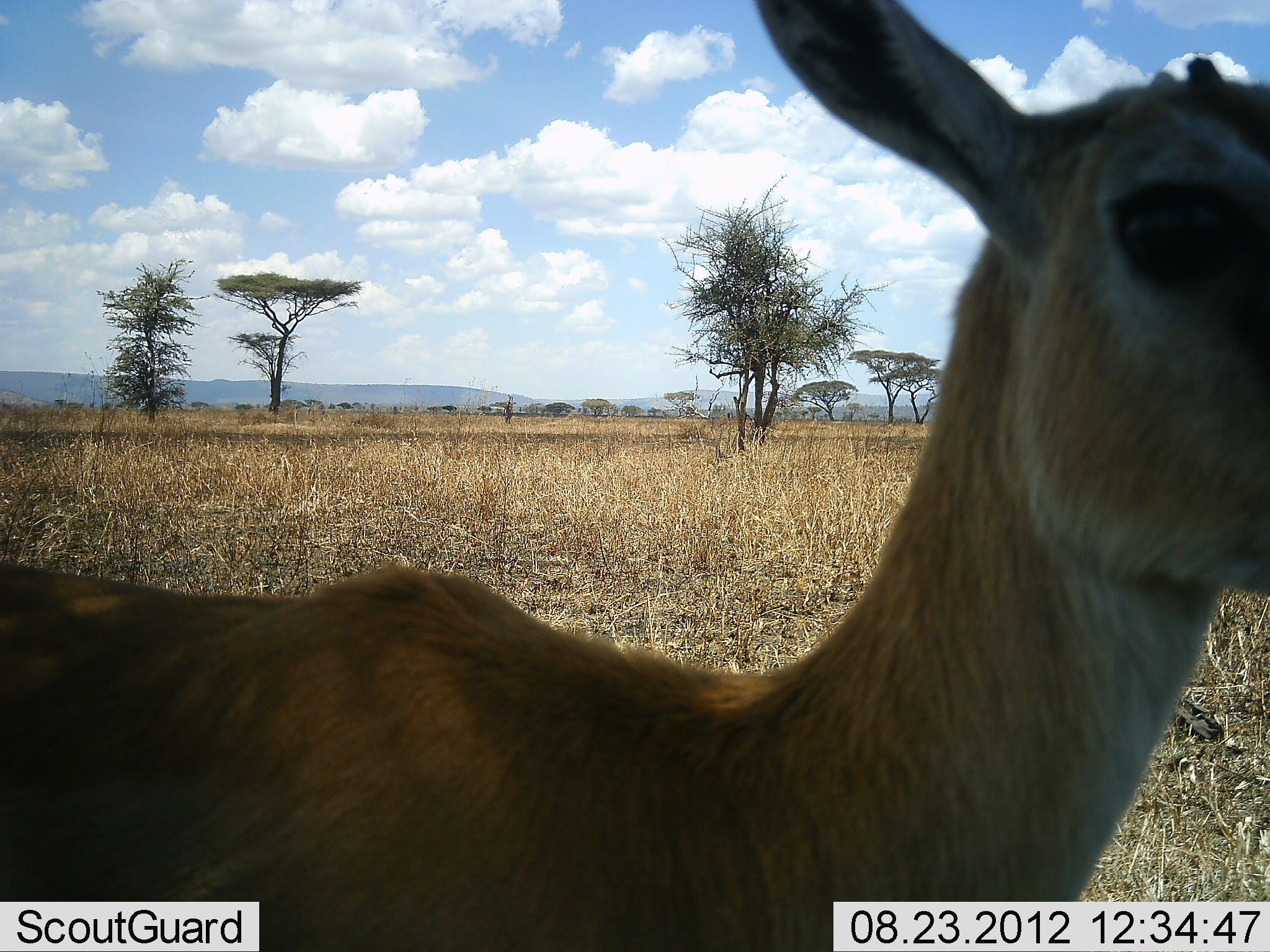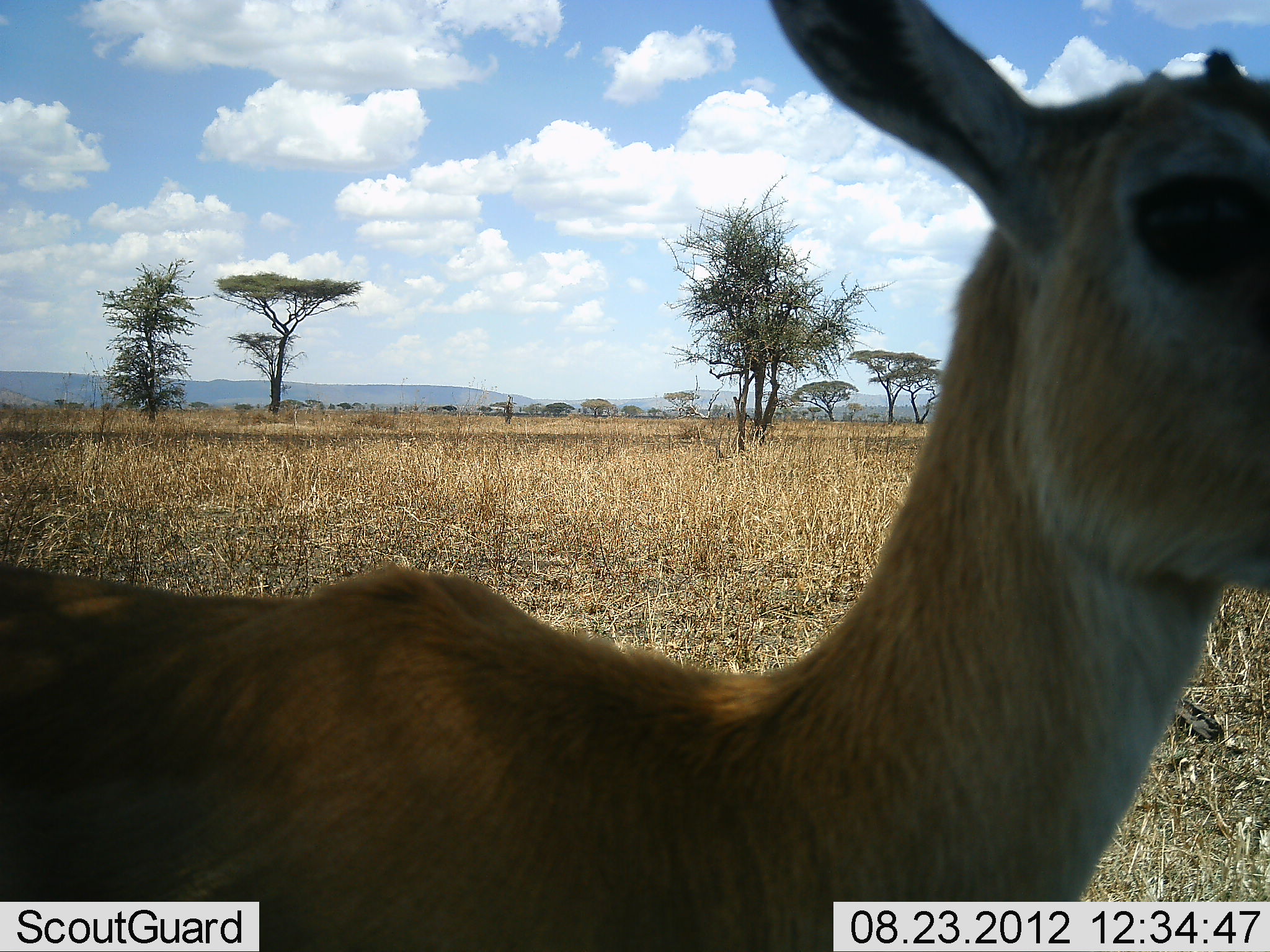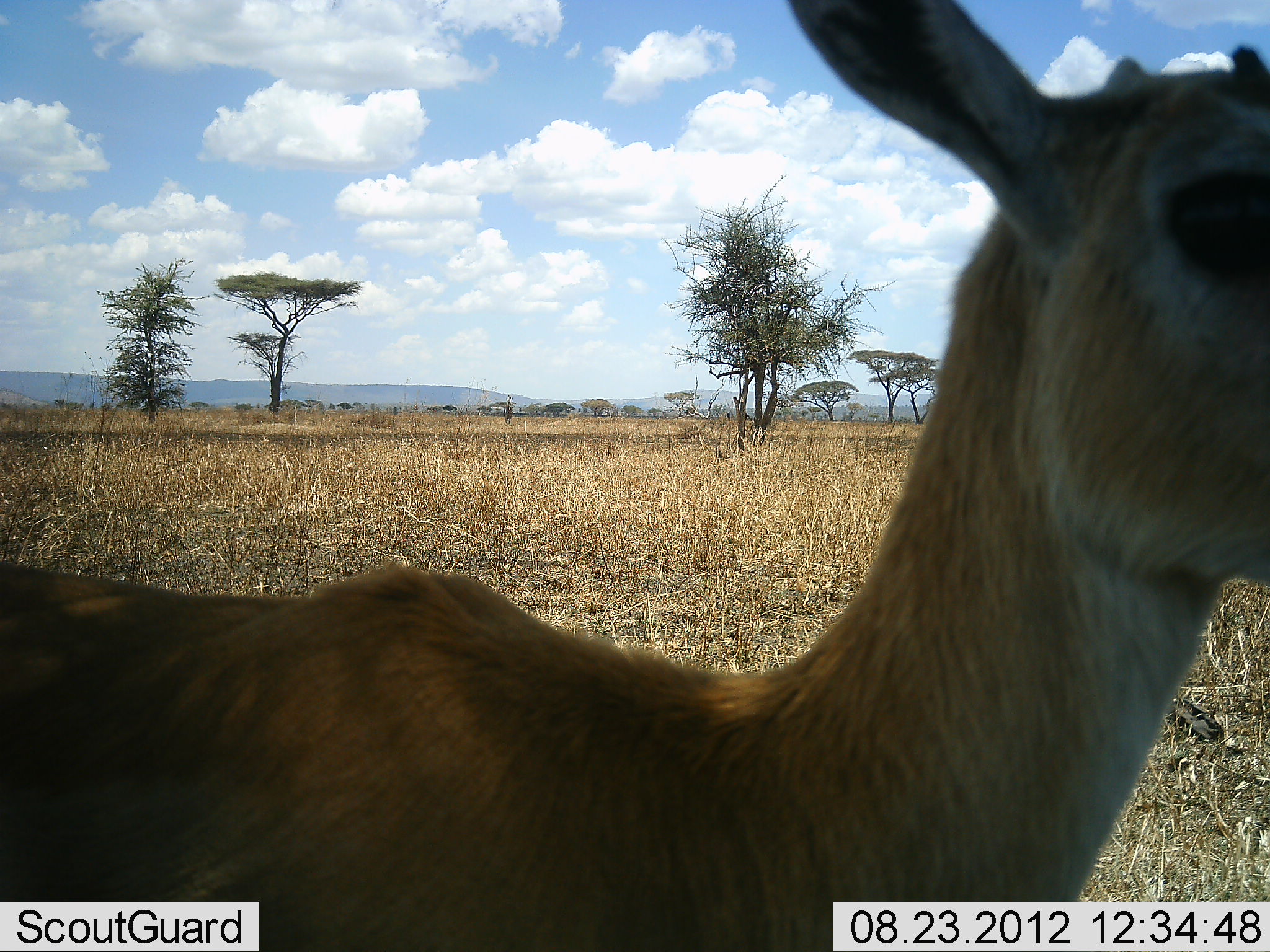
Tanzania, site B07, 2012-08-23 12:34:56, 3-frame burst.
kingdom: Animalia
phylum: Chordata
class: Mammalia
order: Artiodactyla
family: Bovidae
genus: Eudorcas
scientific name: Eudorcas thomsonii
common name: thomson's gazelle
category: gazellethomsons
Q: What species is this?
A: Gazellethomsons (thomson's gazelle) (Eudorcas thomsonii).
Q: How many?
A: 1.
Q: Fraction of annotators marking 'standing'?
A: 100%.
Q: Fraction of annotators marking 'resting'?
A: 0%.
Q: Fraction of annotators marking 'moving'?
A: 0%.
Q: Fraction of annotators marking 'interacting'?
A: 0%.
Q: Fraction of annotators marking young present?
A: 0%.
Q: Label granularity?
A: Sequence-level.